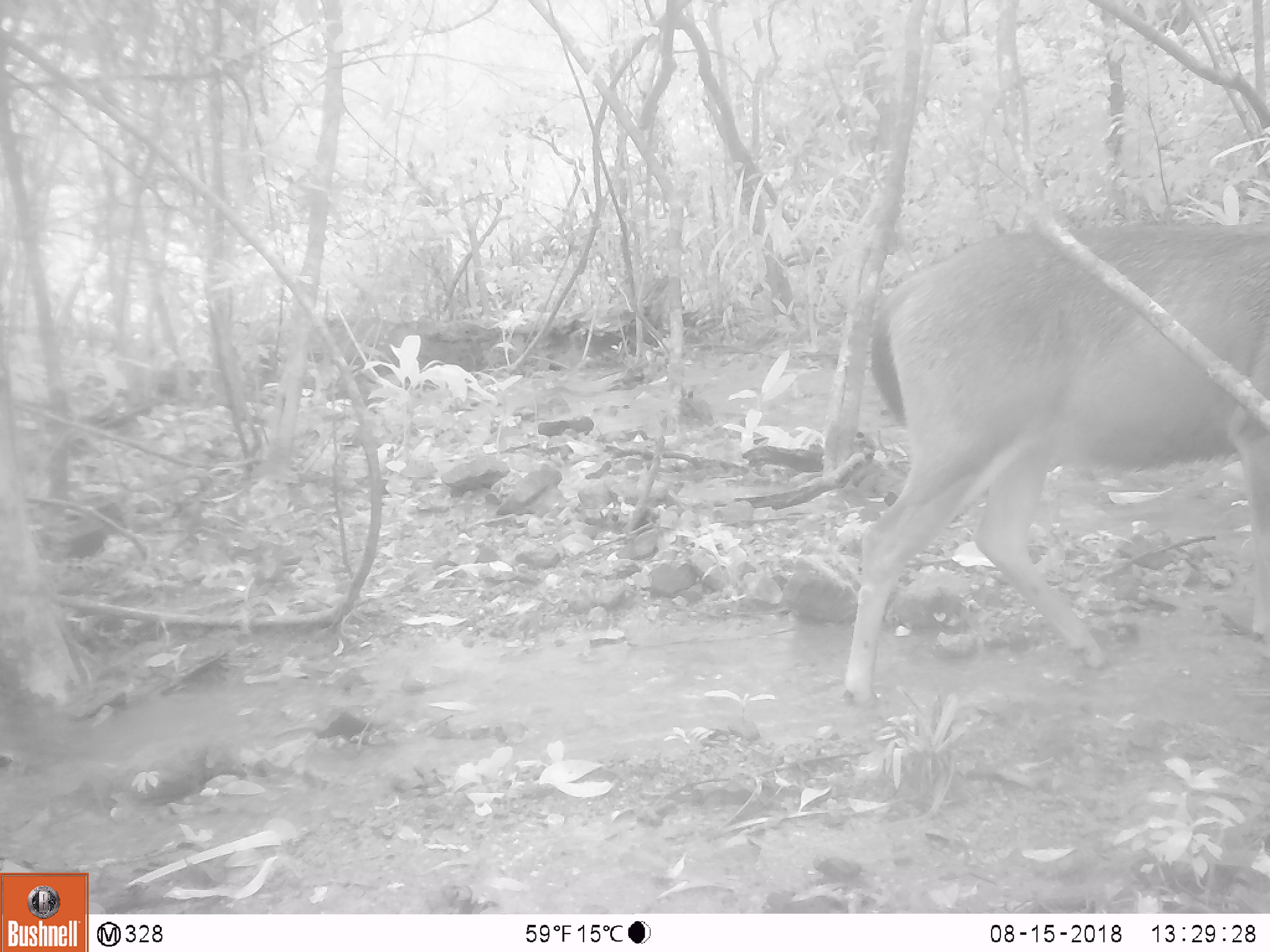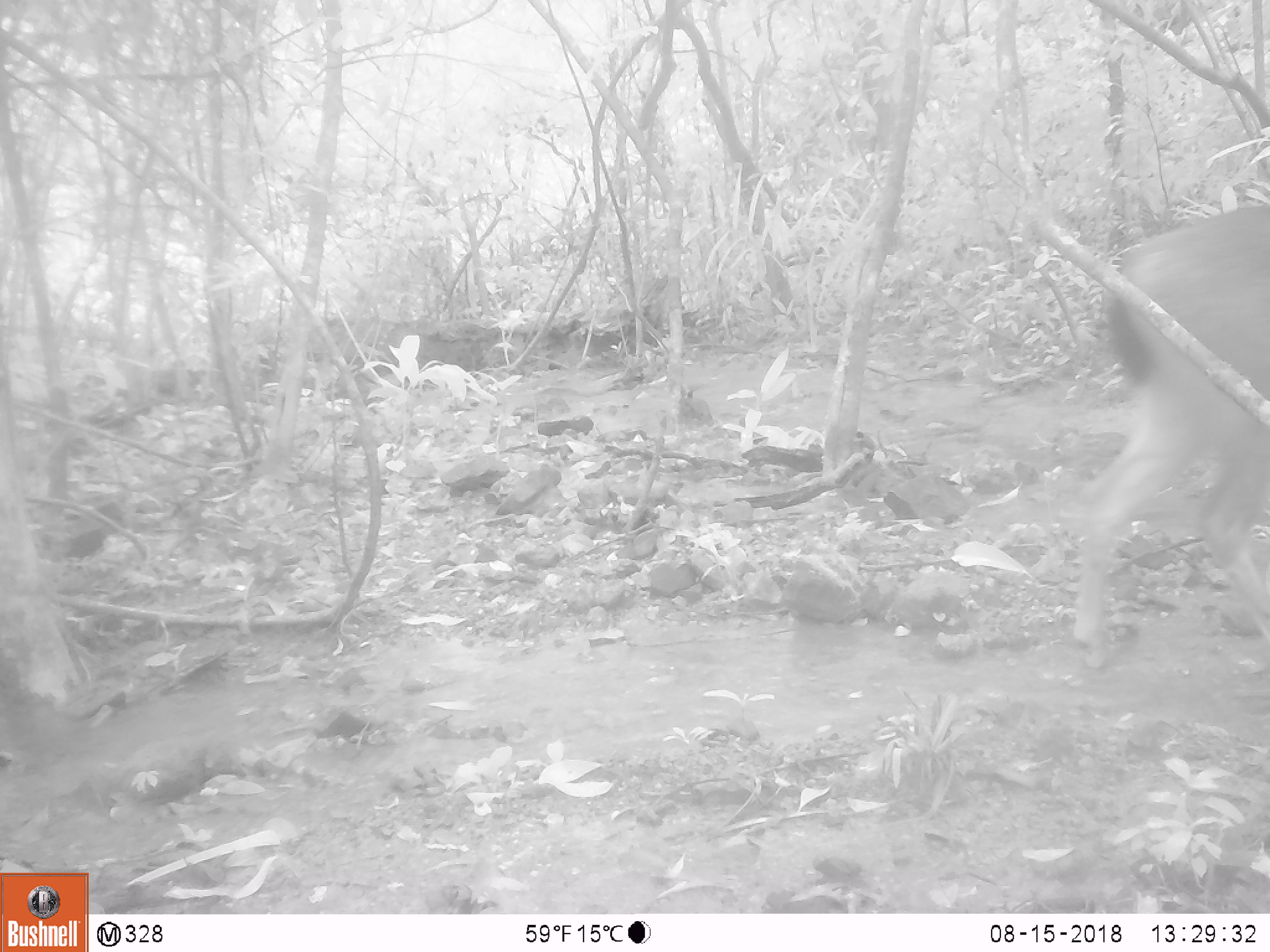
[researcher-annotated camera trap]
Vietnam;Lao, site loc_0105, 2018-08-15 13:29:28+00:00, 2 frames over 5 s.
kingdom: Animalia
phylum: Chordata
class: Mammalia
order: Artiodactyla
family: Cervidae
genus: Rusa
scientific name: Rusa unicolor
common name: sambar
Sambar (Rusa unicolor). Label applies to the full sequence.